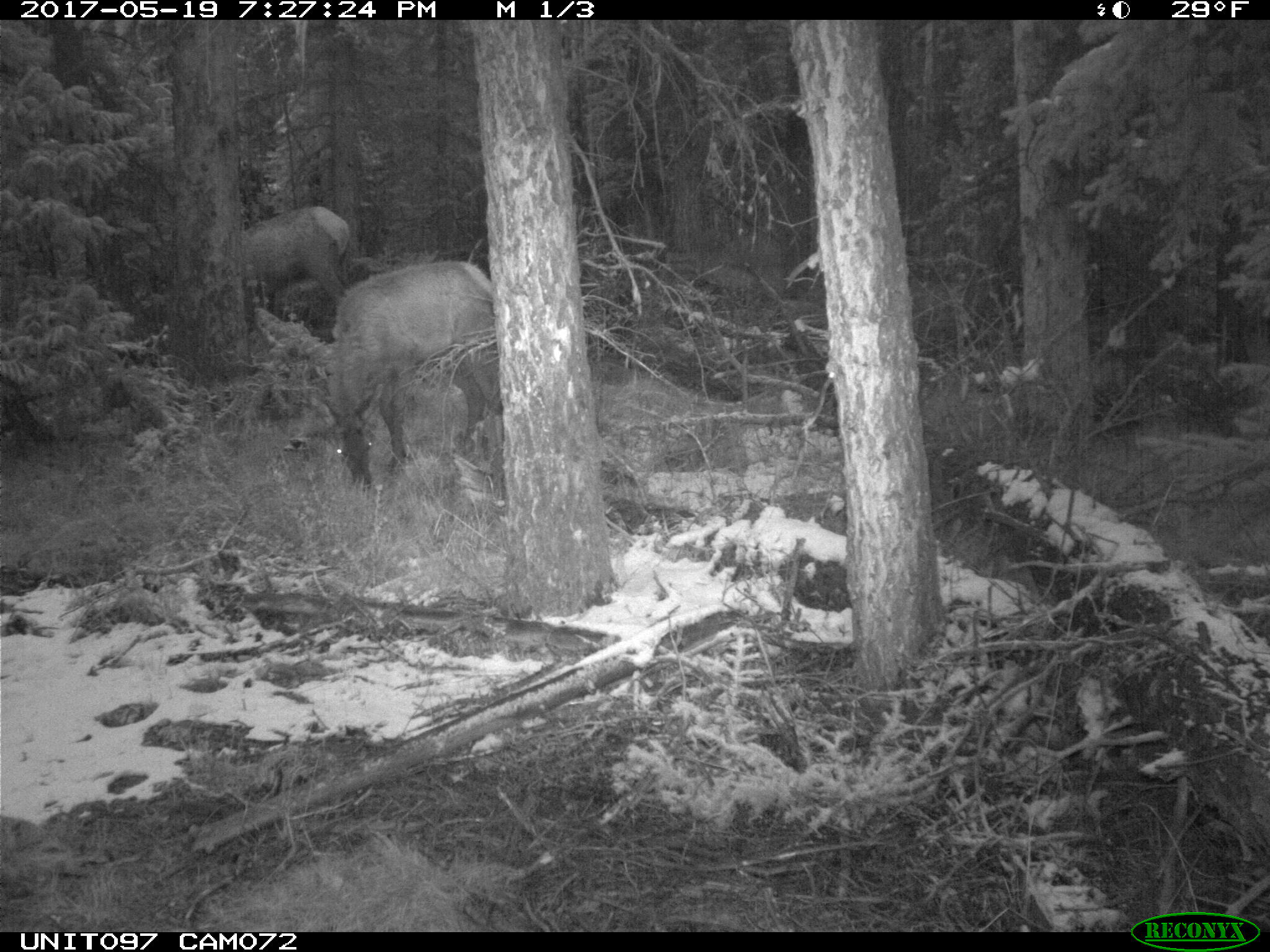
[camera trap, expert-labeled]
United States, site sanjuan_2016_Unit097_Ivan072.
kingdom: Animalia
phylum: Chordata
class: Mammalia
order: Artiodactyla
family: Cervidae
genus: Cervus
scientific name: Cervus elaphus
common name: red deer